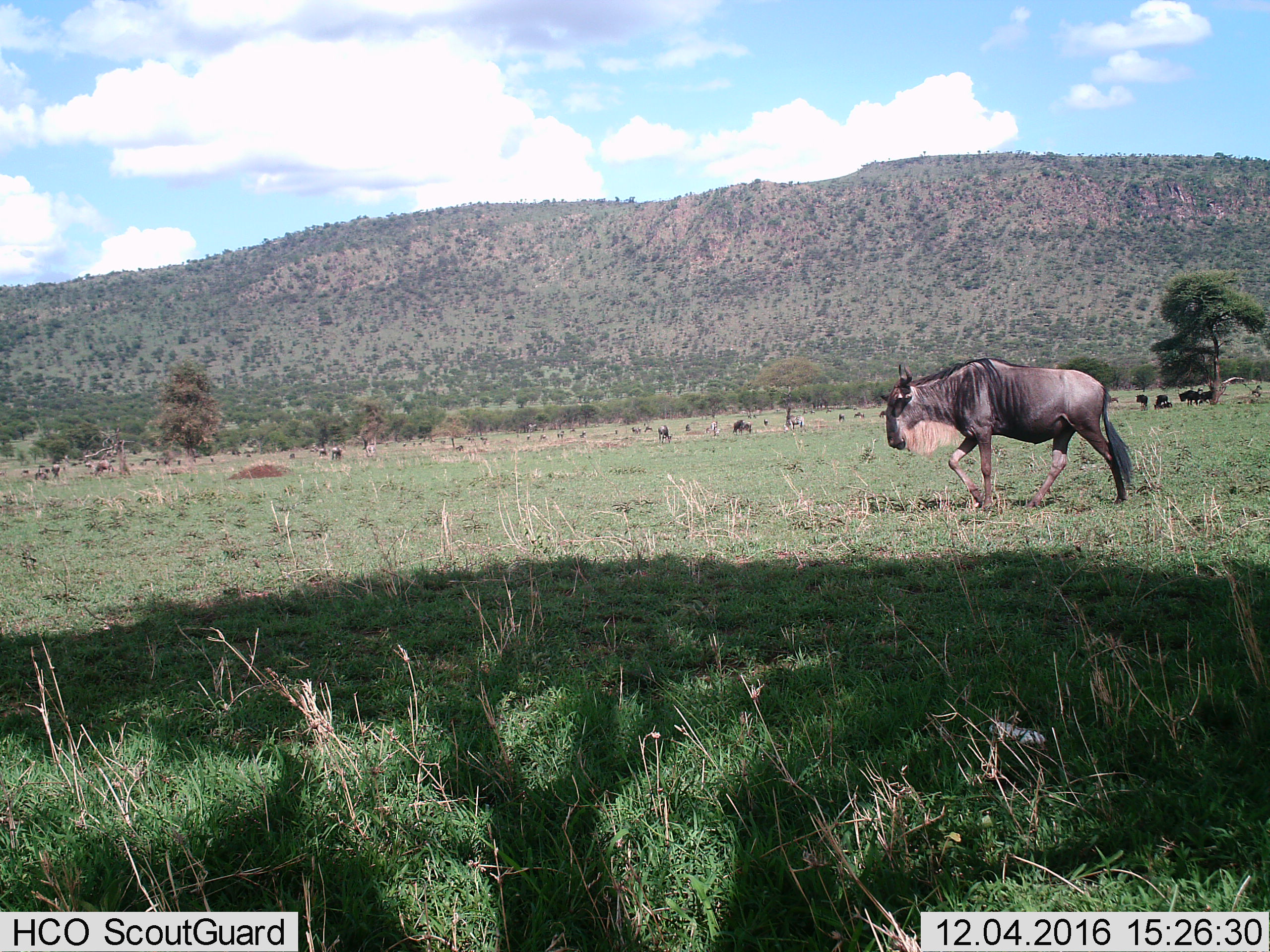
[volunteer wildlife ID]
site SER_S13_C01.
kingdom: Animalia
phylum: Chordata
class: Mammalia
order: Artiodactyla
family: Bovidae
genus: Connochaetes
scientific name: Connochaetes taurinus taurinus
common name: blue wildebeest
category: wildebeestblue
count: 11-50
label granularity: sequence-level